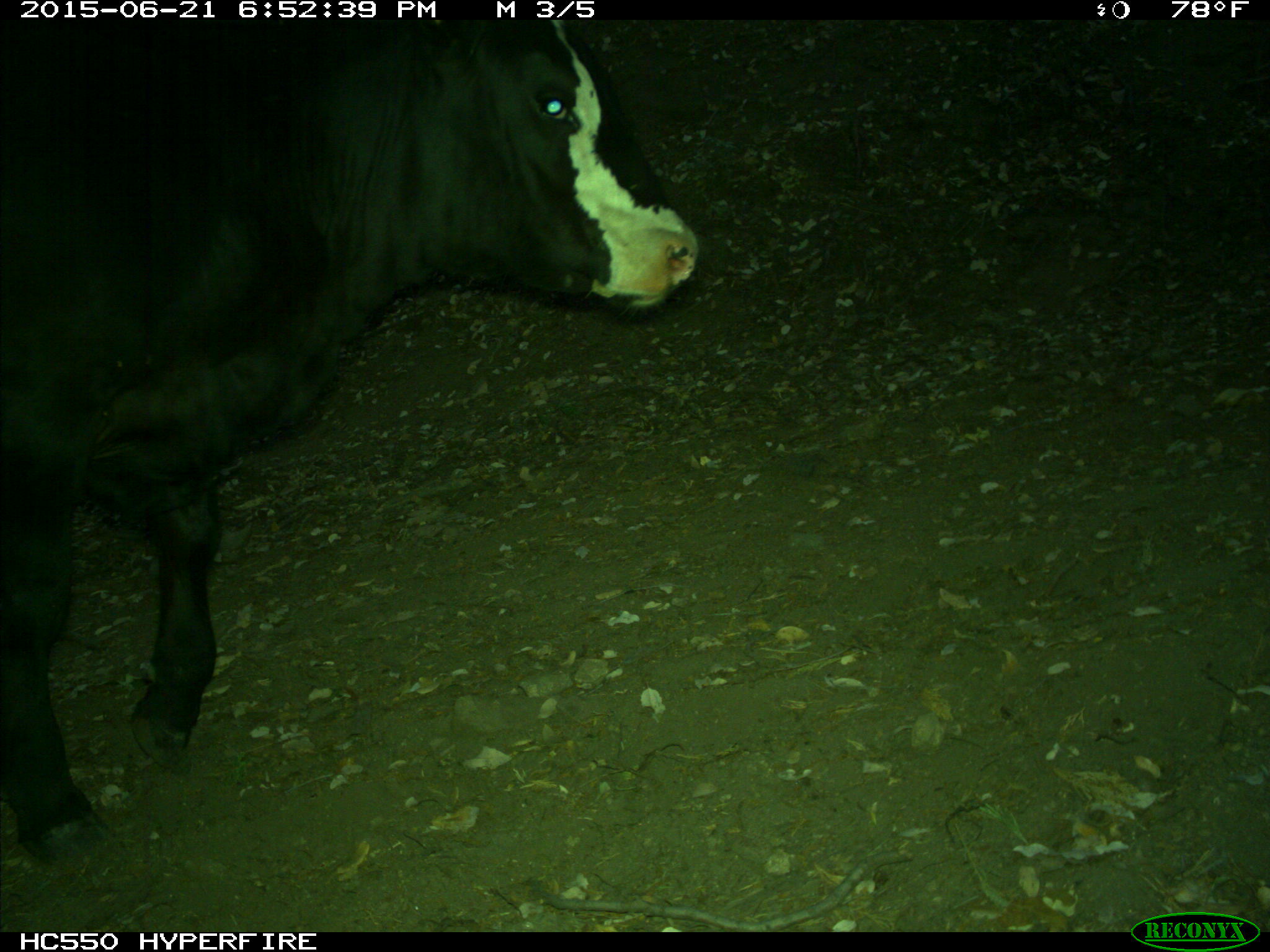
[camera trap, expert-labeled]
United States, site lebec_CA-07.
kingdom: Animalia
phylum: Chordata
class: Mammalia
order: Artiodactyla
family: Bovidae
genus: Bos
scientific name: Bos taurus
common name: domestic cow